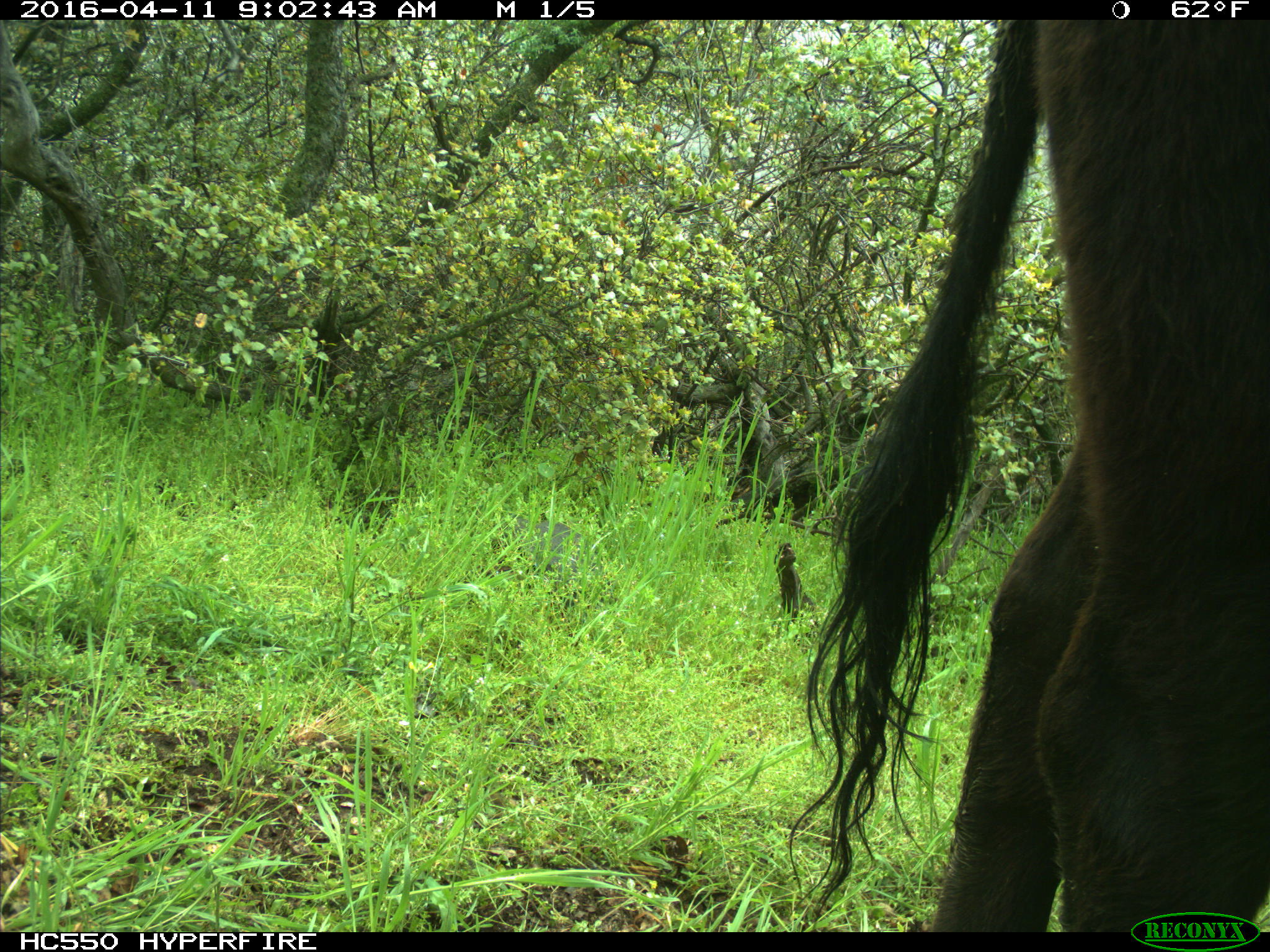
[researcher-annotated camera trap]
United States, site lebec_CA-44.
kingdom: Animalia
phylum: Chordata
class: Mammalia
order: Artiodactyla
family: Bovidae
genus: Bos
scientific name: Bos taurus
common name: domestic cow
Bos taurus (domestic cow).